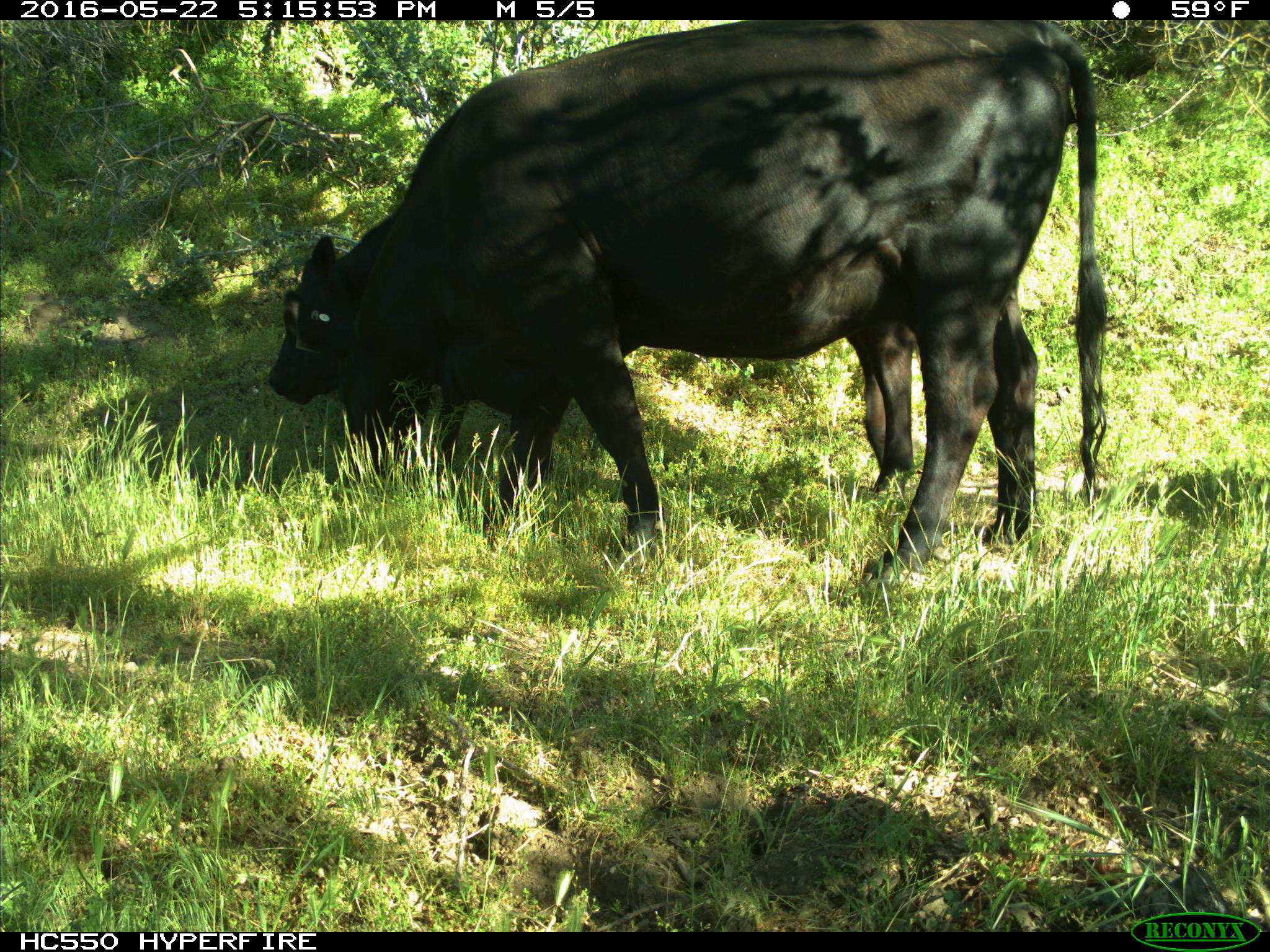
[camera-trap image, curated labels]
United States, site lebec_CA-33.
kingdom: Animalia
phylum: Chordata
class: Mammalia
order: Artiodactyla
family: Bovidae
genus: Bos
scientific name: Bos taurus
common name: domestic cow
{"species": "Bos taurus (domestic cow)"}